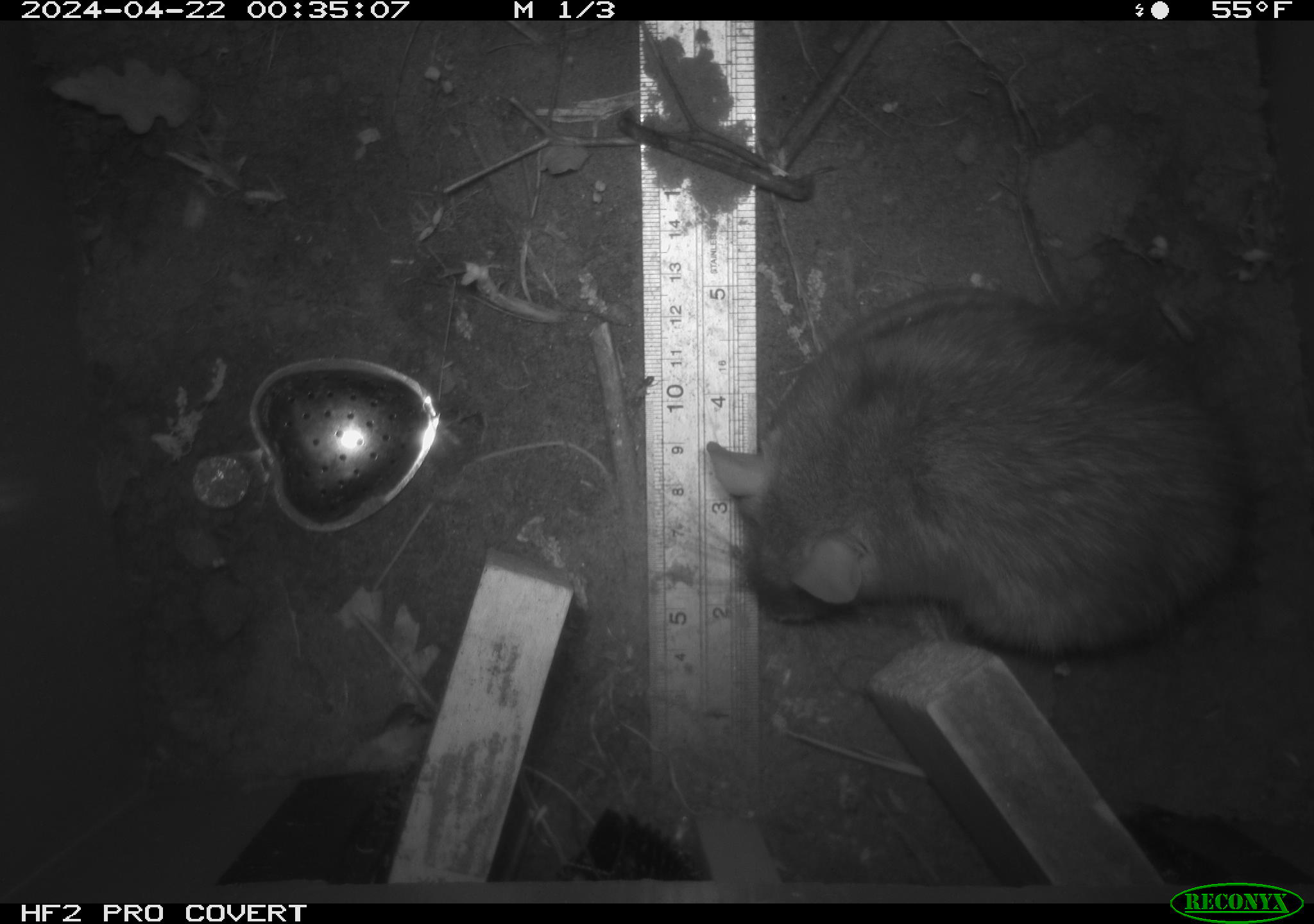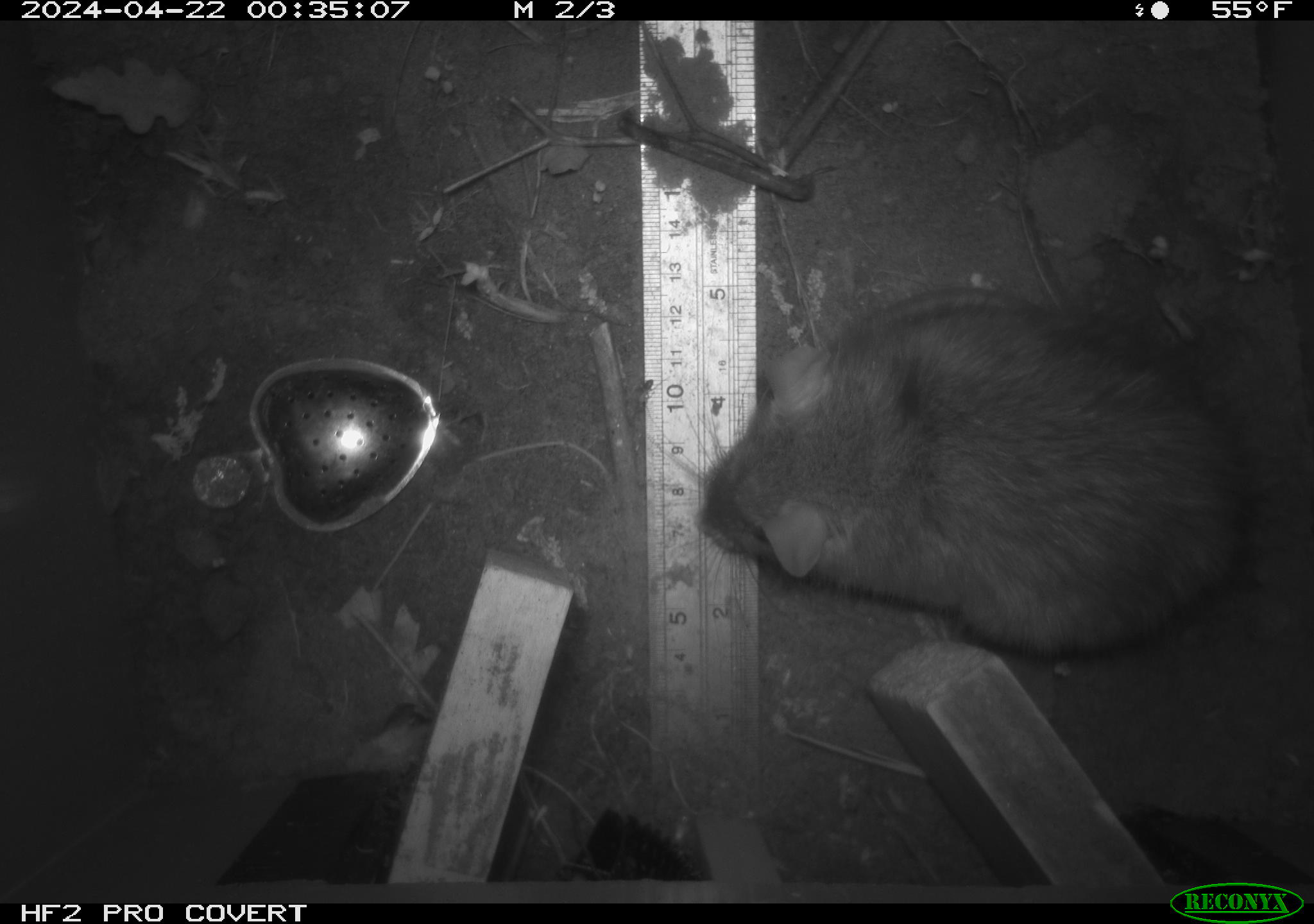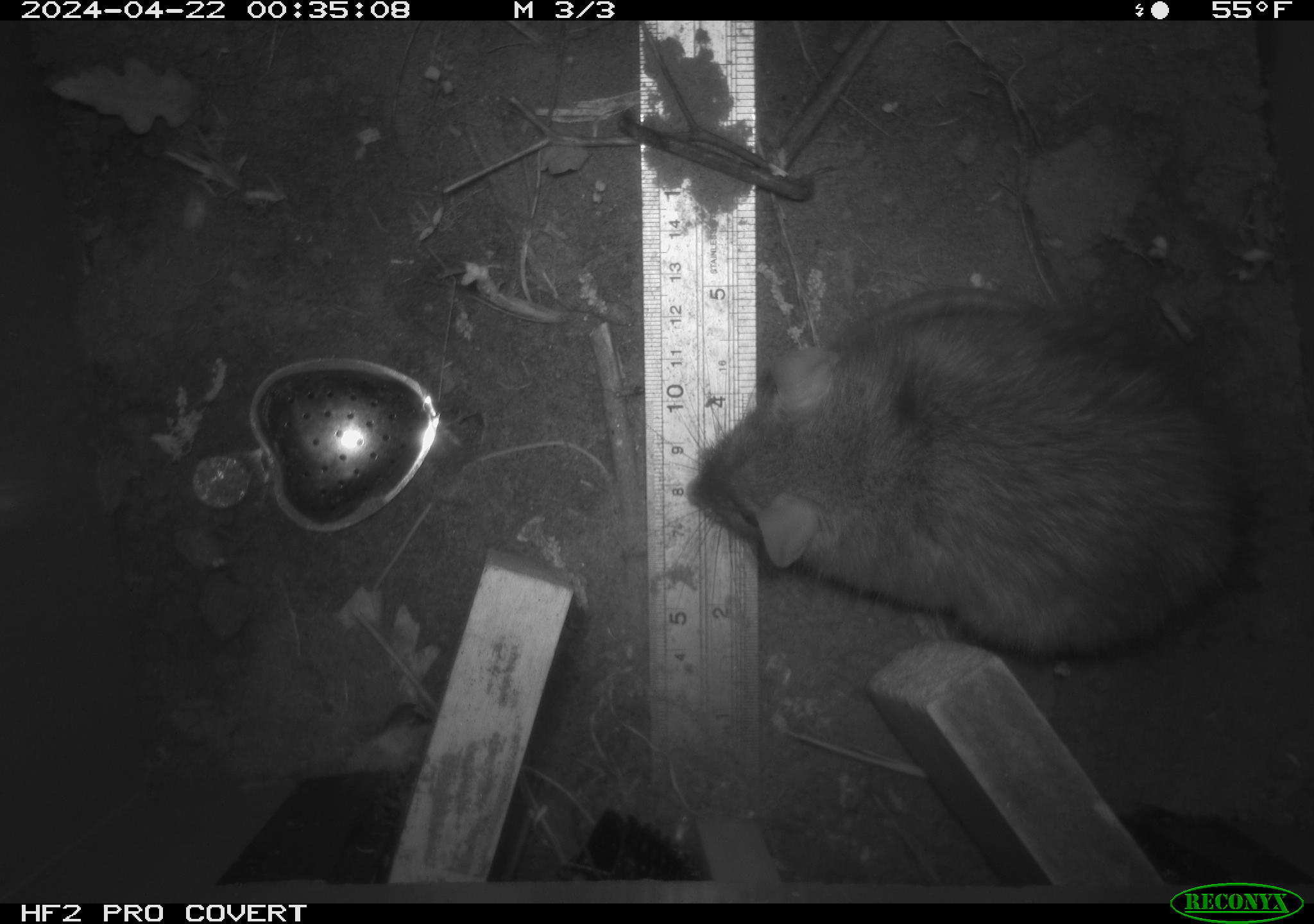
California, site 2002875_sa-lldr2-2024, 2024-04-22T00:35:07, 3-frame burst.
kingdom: Animalia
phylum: Chordata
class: Mammalia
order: Rodentia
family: Muridae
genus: Rattus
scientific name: Rattus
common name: rat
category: rattus species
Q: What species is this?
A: Rattus species (rat) (Rattus).